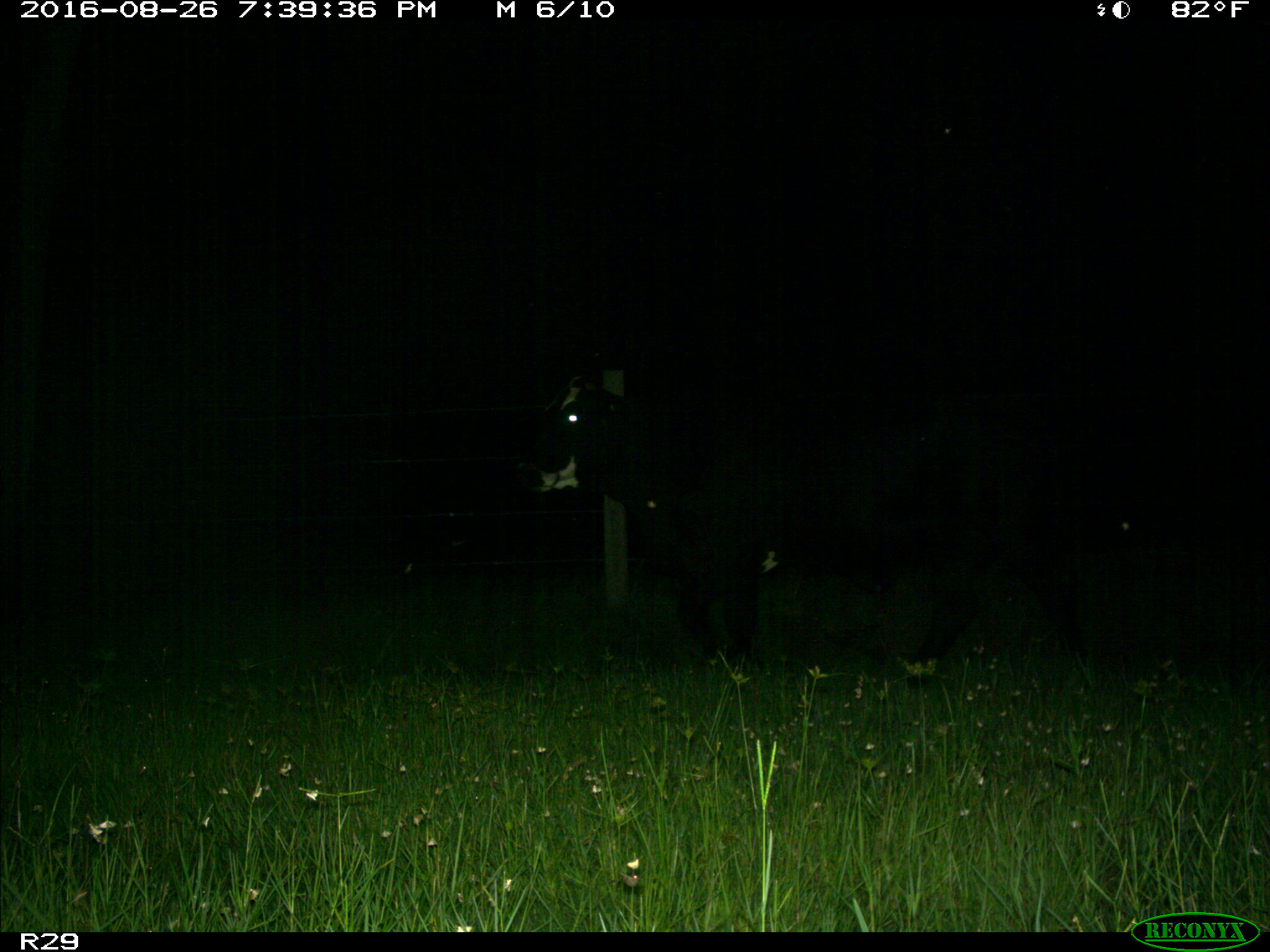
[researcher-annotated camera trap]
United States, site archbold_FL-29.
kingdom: Animalia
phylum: Chordata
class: Mammalia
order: Artiodactyla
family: Bovidae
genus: Bos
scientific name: Bos taurus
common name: domestic cow